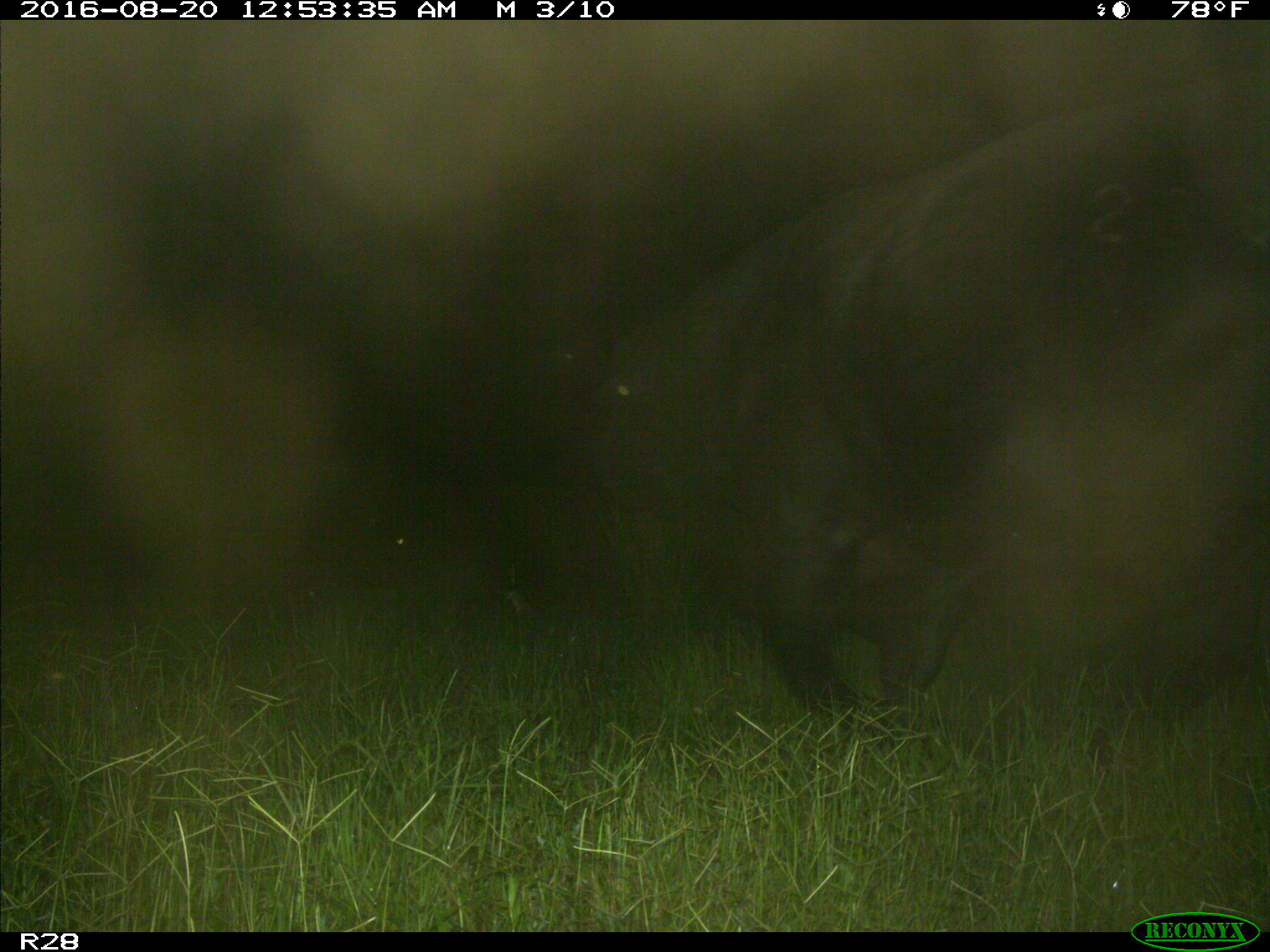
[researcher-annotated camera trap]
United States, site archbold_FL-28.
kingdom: Animalia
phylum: Chordata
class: Mammalia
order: Artiodactyla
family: Bovidae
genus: Bos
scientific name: Bos taurus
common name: domestic cow